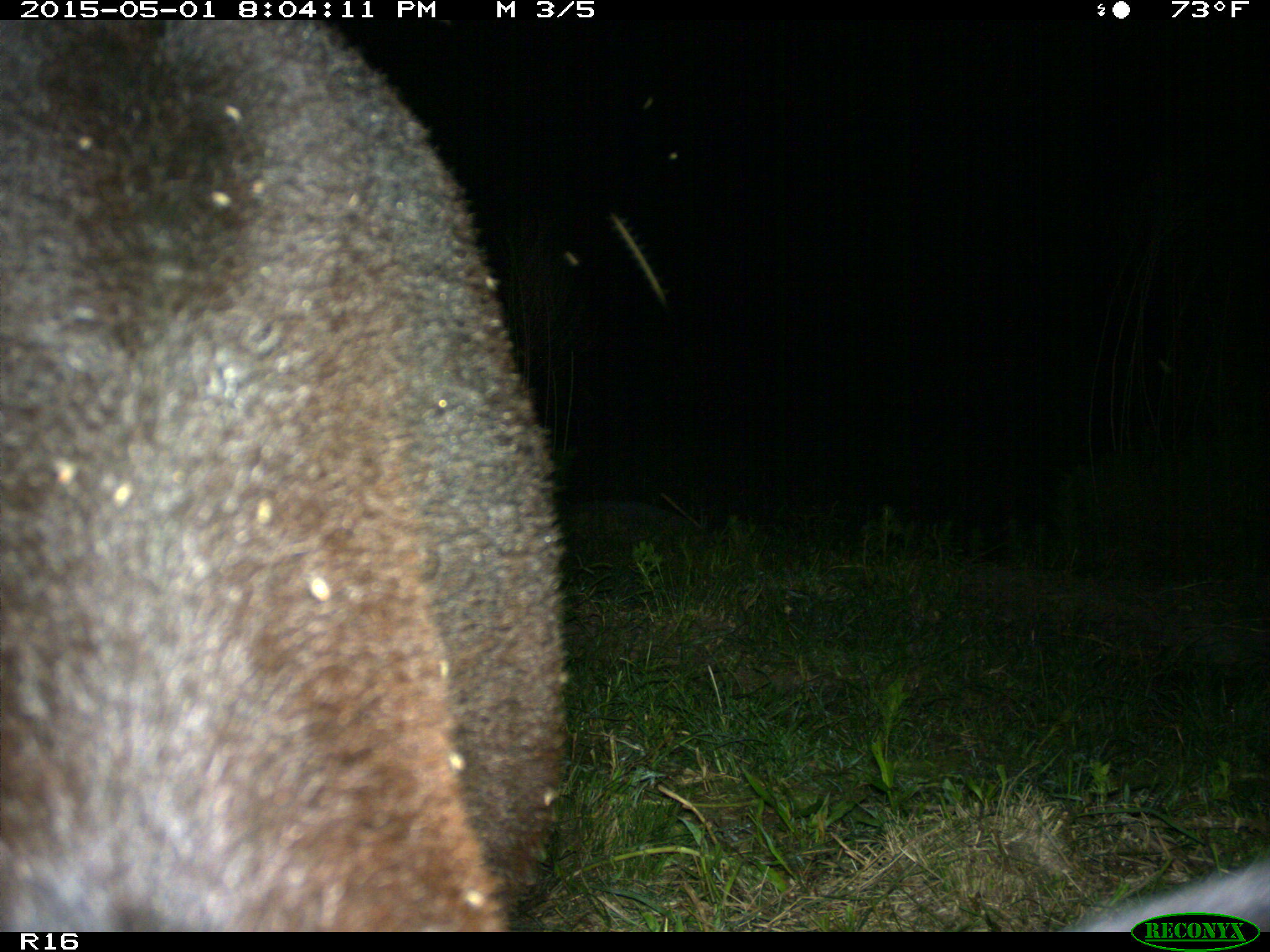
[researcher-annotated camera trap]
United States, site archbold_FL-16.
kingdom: Animalia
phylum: Chordata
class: Mammalia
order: Artiodactyla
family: Bovidae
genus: Bos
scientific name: Bos taurus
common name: domestic cow